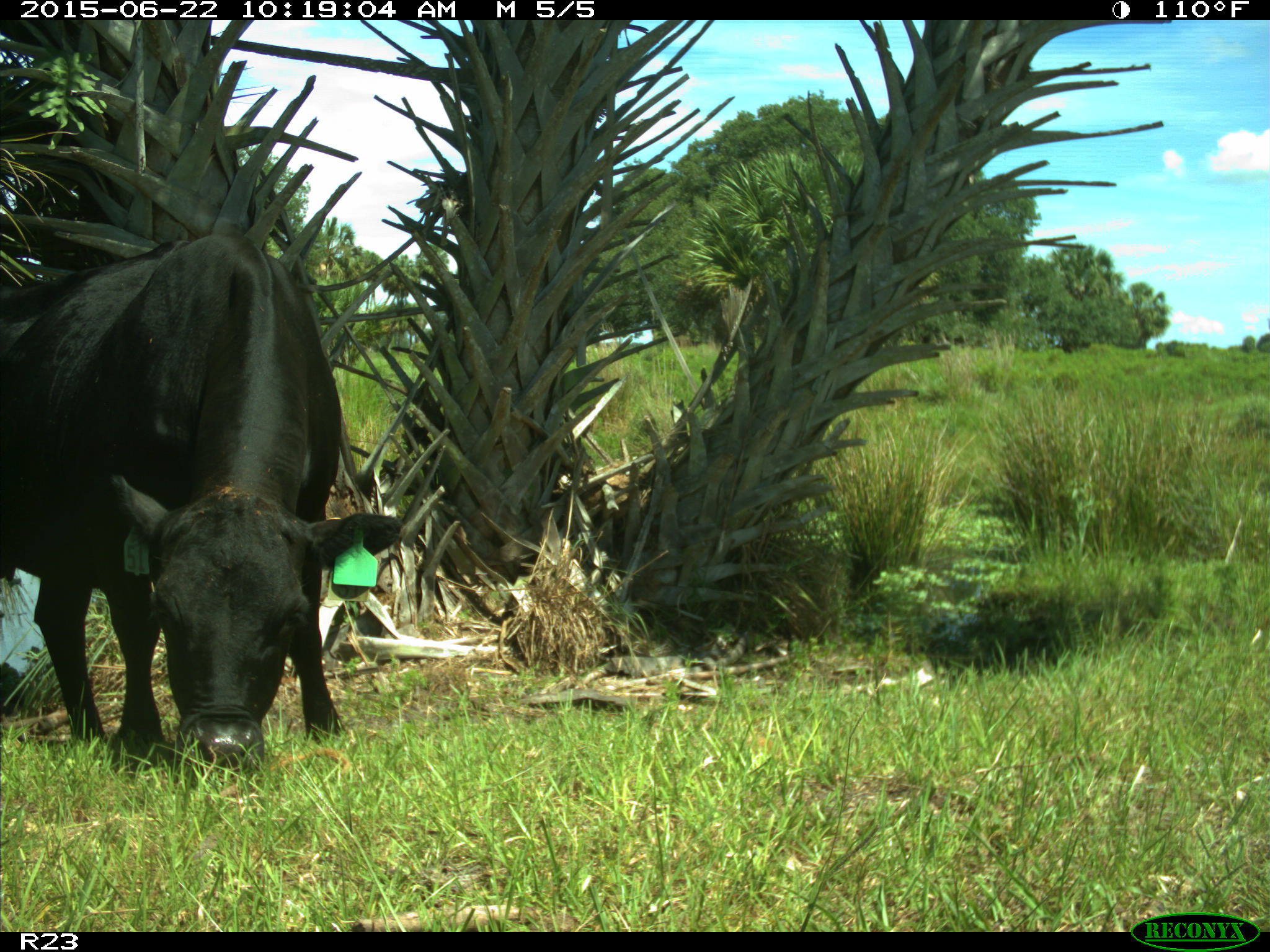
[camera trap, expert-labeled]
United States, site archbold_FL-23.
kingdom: Animalia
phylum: Chordata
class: Mammalia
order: Artiodactyla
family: Bovidae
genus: Bos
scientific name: Bos taurus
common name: domestic cow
Bos taurus (domestic cow).